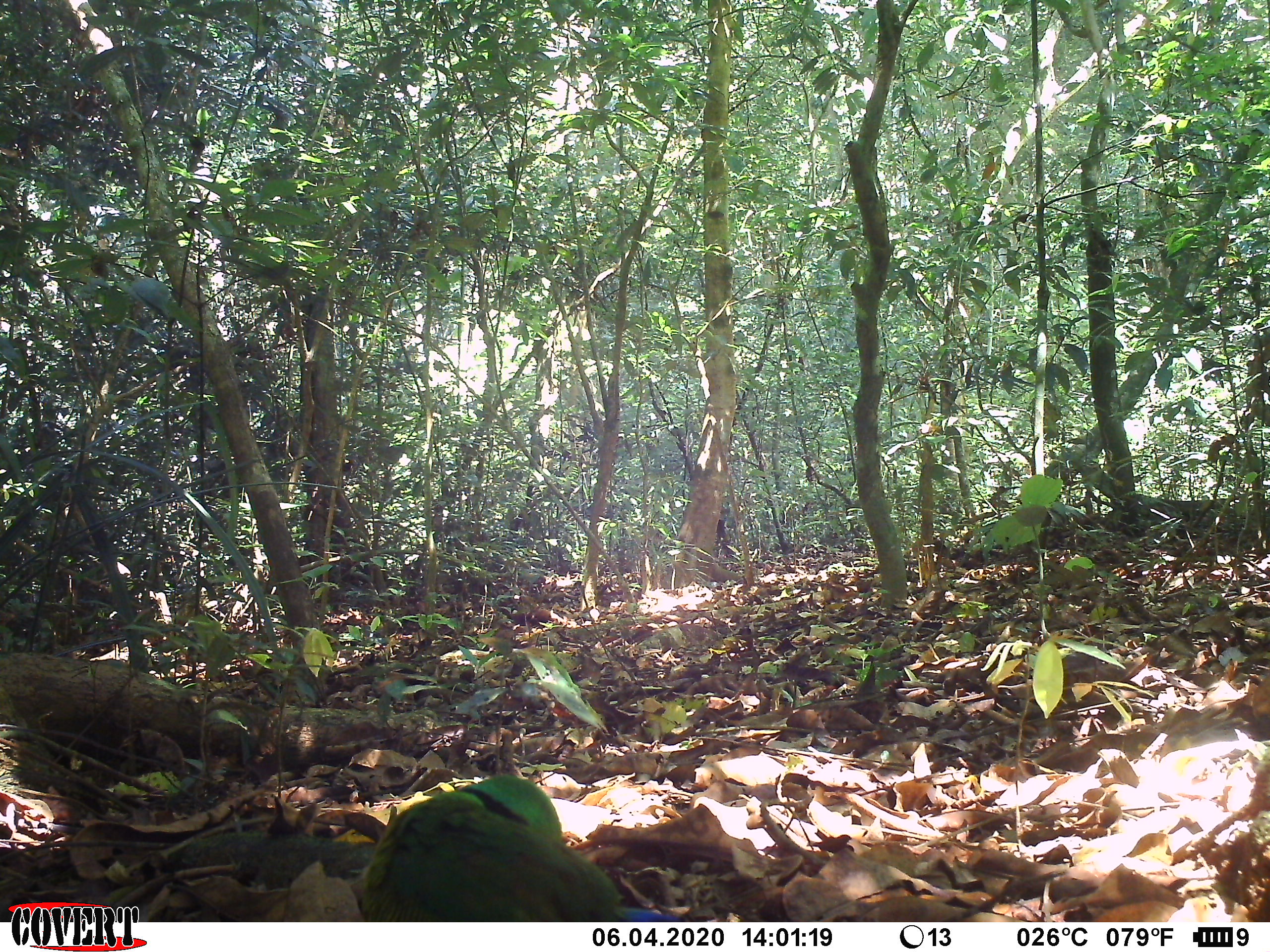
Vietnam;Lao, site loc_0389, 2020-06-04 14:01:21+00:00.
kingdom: Animalia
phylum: Chordata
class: Aves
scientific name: Aves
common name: bird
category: unidentified bird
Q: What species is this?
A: Unidentified bird (bird) (Aves).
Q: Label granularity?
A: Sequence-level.